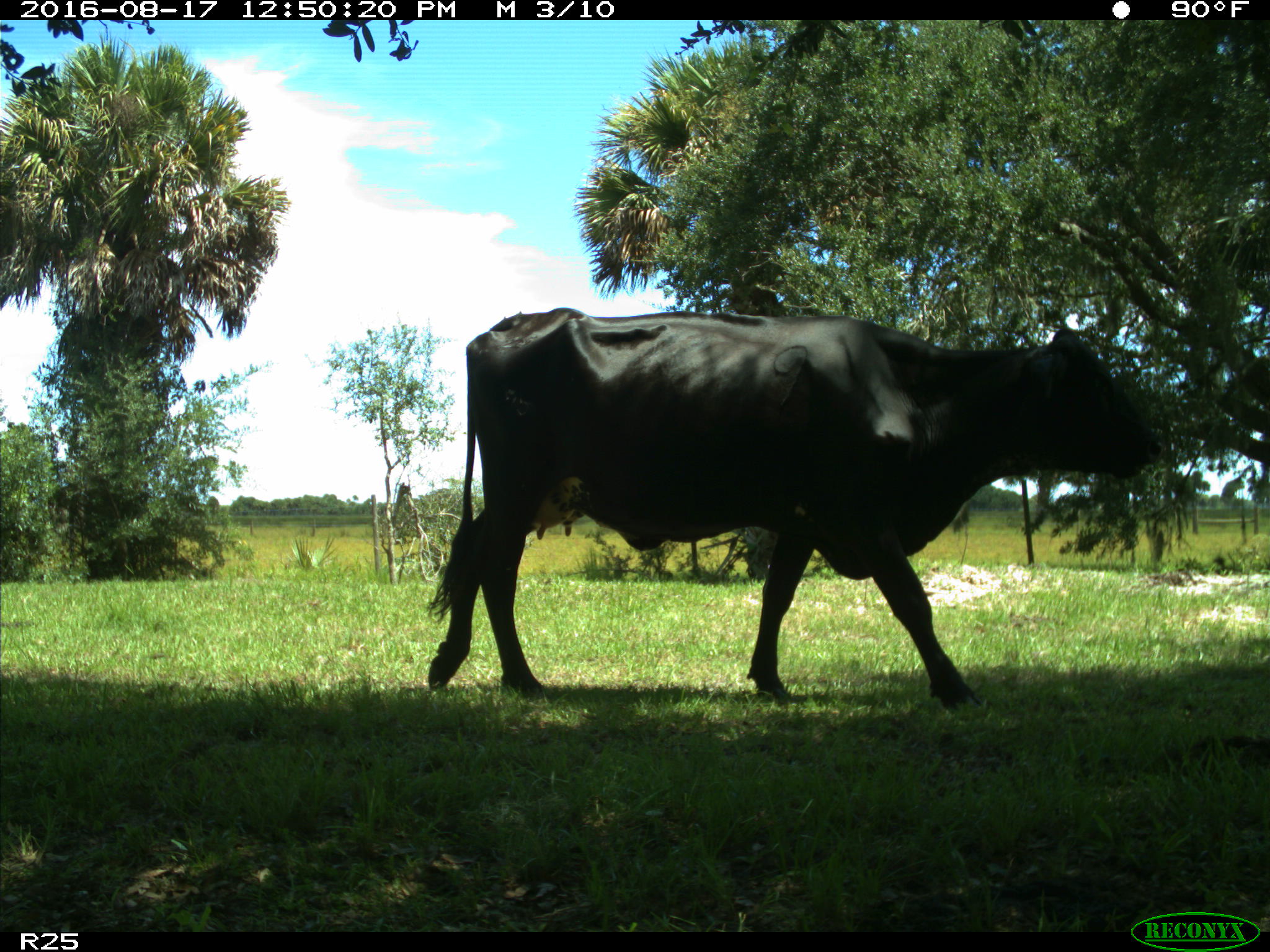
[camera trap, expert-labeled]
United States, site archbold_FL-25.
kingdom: Animalia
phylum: Chordata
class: Mammalia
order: Artiodactyla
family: Bovidae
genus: Bos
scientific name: Bos taurus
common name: domestic cow